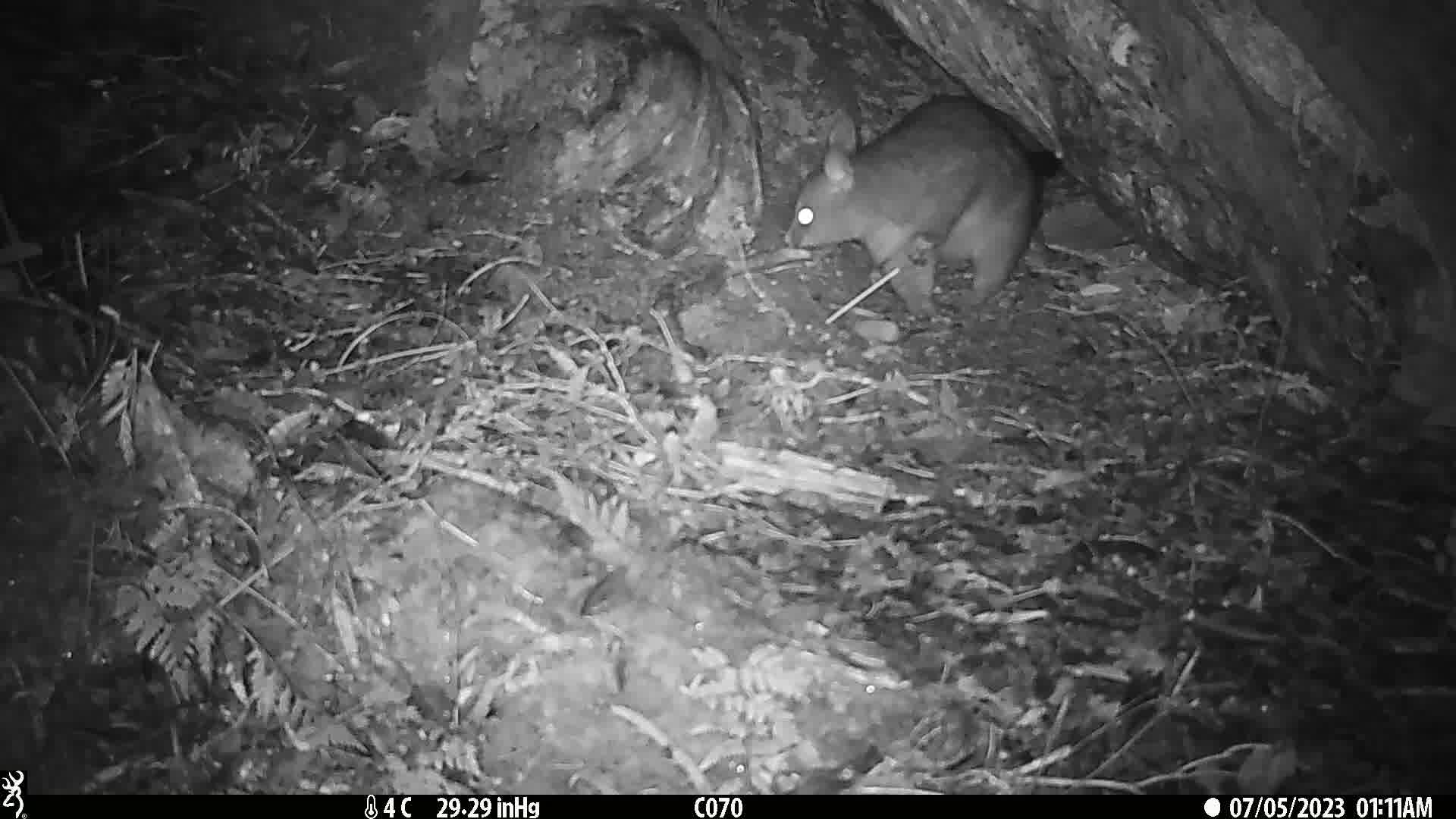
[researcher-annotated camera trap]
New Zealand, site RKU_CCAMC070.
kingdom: Animalia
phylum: Chordata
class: Mammalia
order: Diprotodontia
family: Phalangeridae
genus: Trichosurus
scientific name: Trichosurus vulpecula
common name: common brushtail possum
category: possum